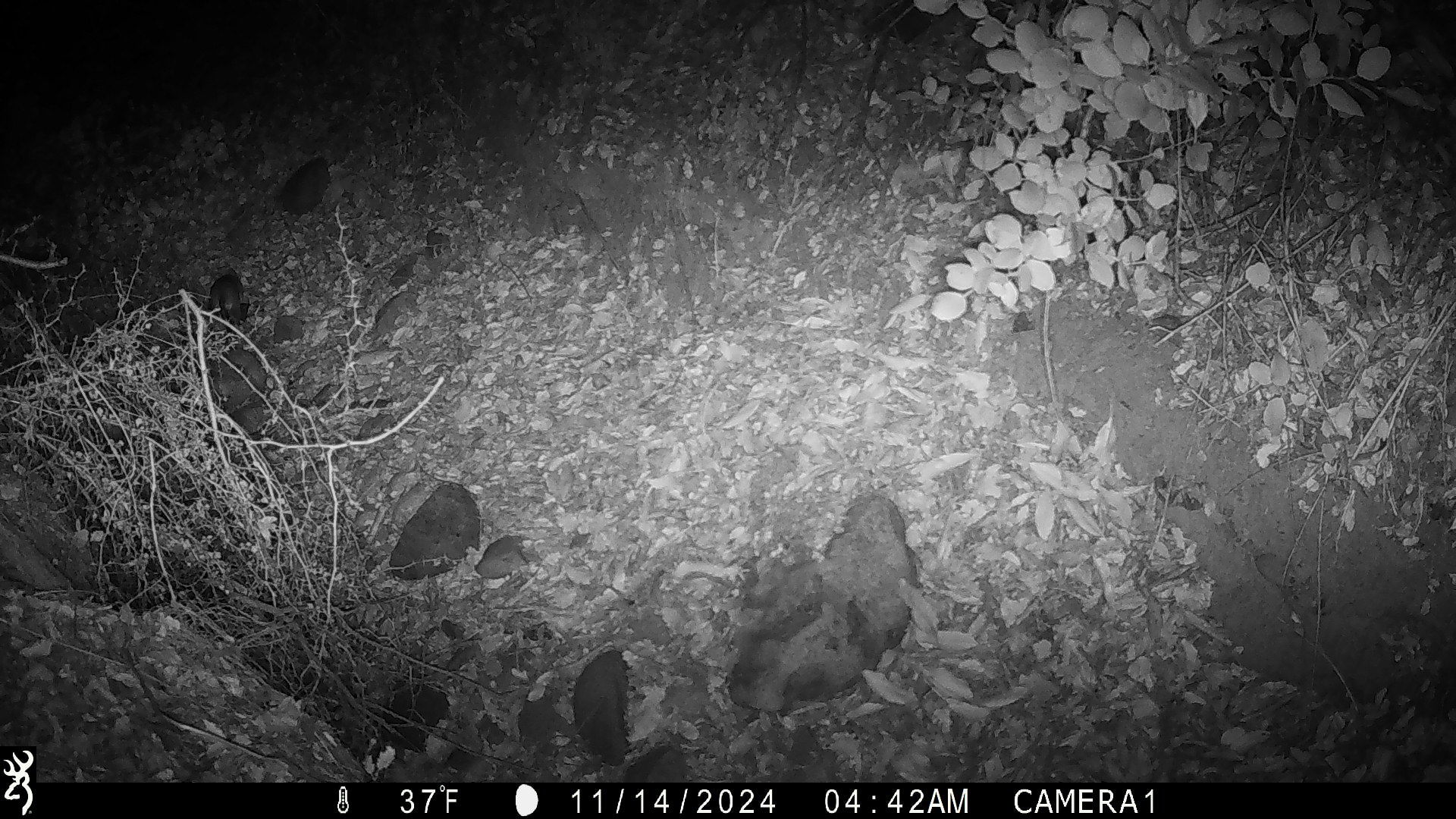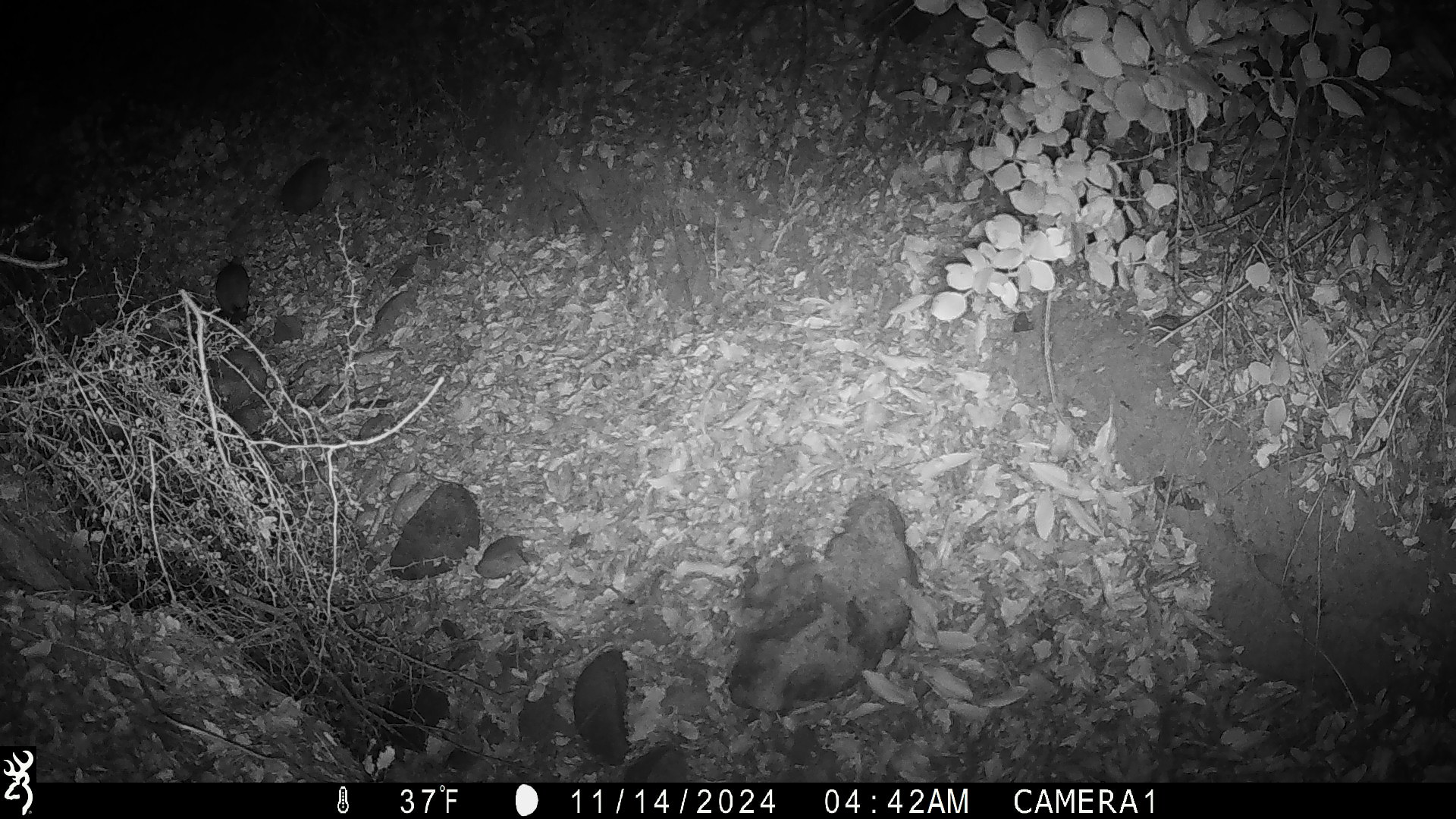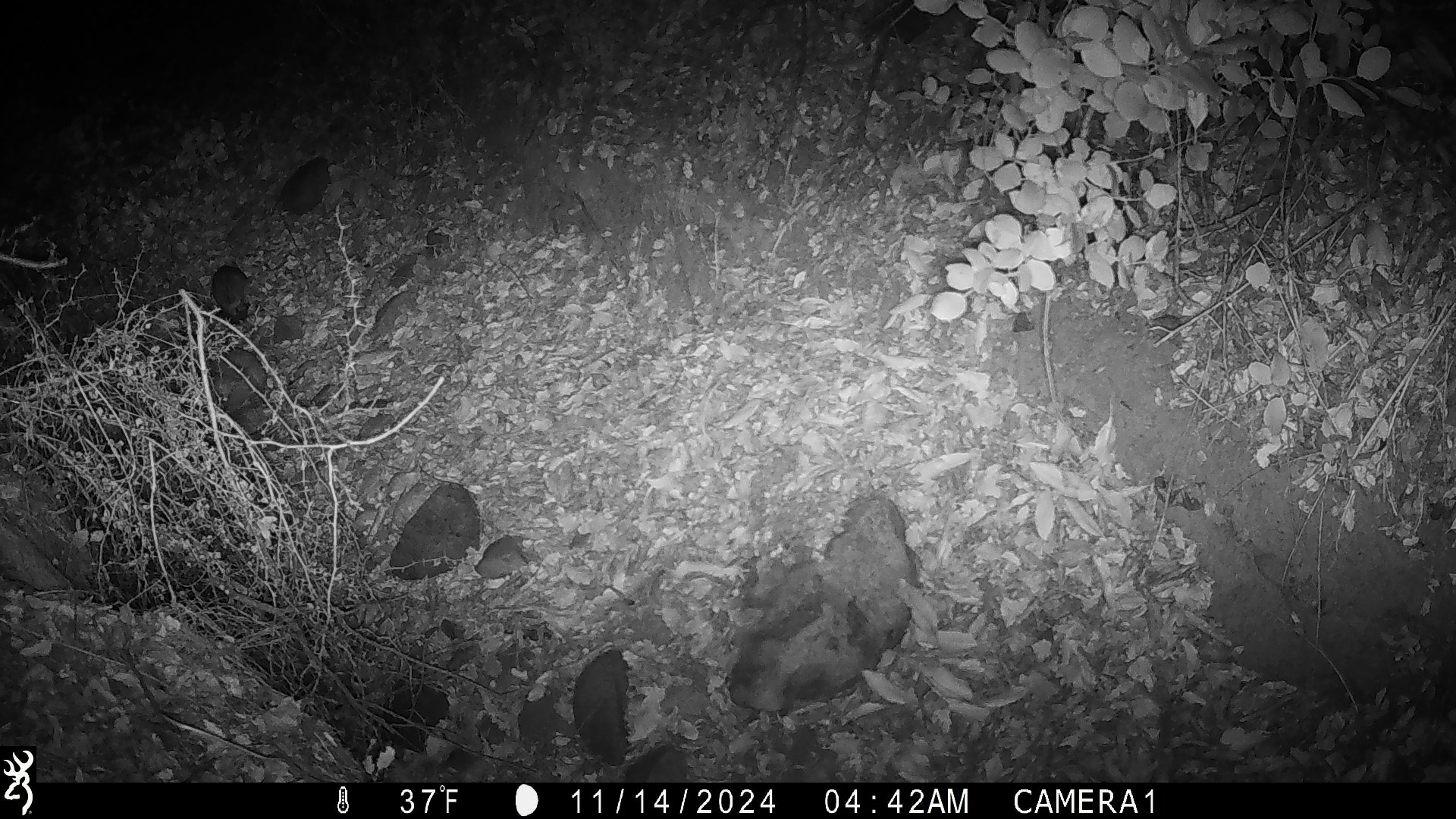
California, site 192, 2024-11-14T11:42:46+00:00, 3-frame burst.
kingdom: Animalia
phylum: Chordata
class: Mammalia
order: Rodentia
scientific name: Rodentia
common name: mouse or rat